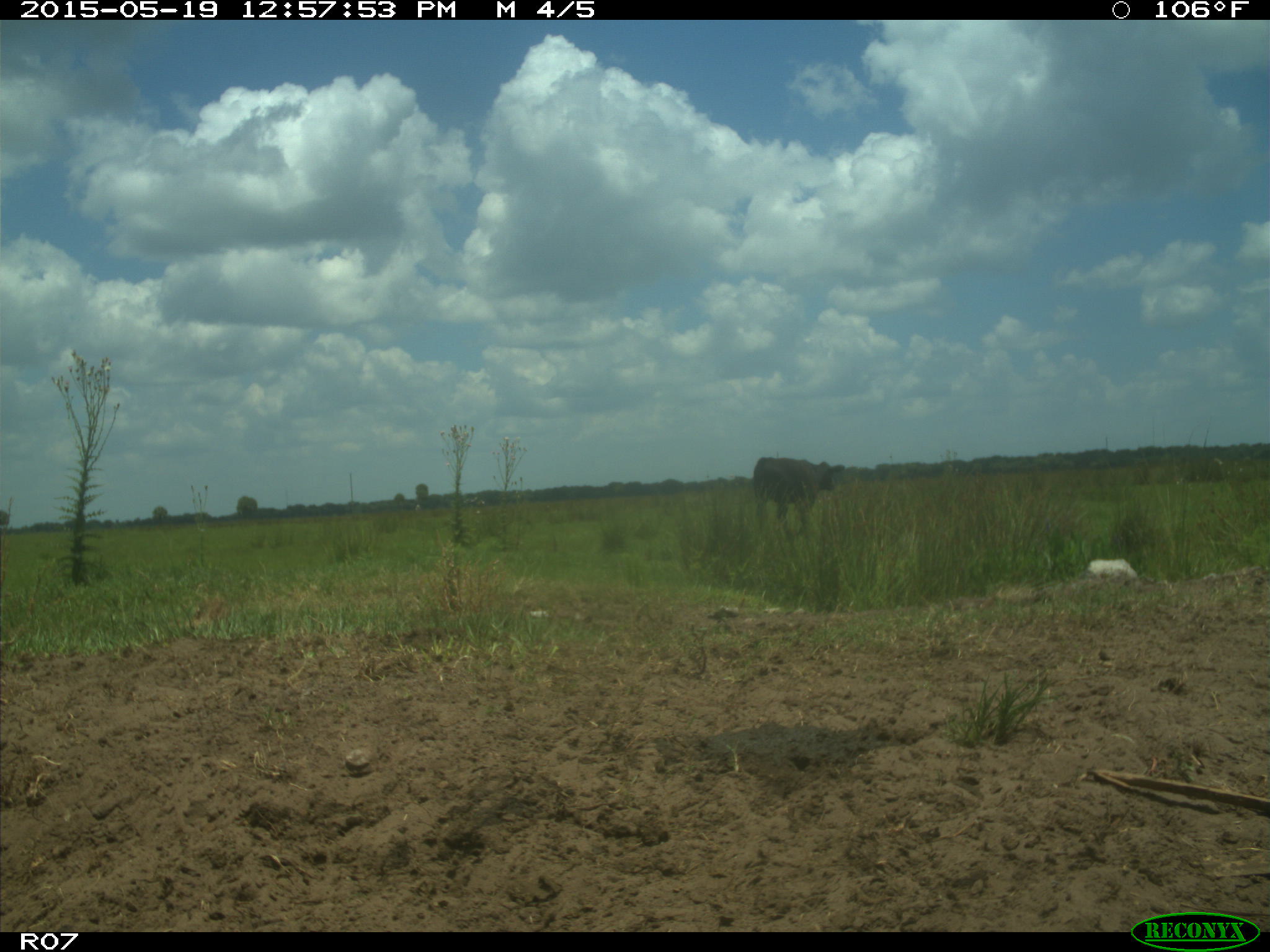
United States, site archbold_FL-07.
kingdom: Animalia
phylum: Chordata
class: Mammalia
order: Artiodactyla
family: Bovidae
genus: Bos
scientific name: Bos taurus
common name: domestic cow